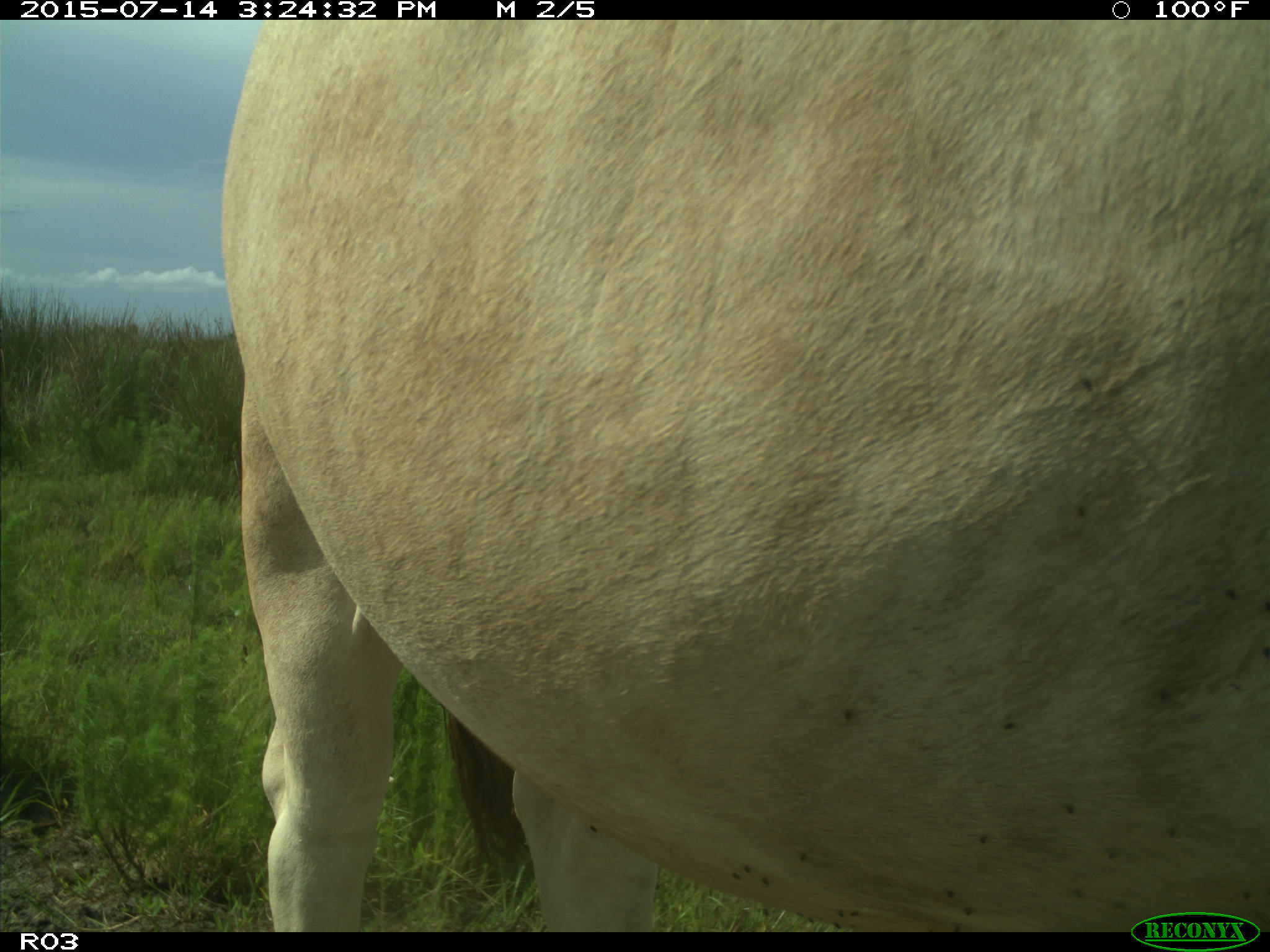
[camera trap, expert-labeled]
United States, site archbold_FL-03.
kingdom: Animalia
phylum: Chordata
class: Mammalia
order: Artiodactyla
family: Bovidae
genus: Bos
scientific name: Bos taurus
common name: domestic cow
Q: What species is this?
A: Bos taurus (domestic cow).